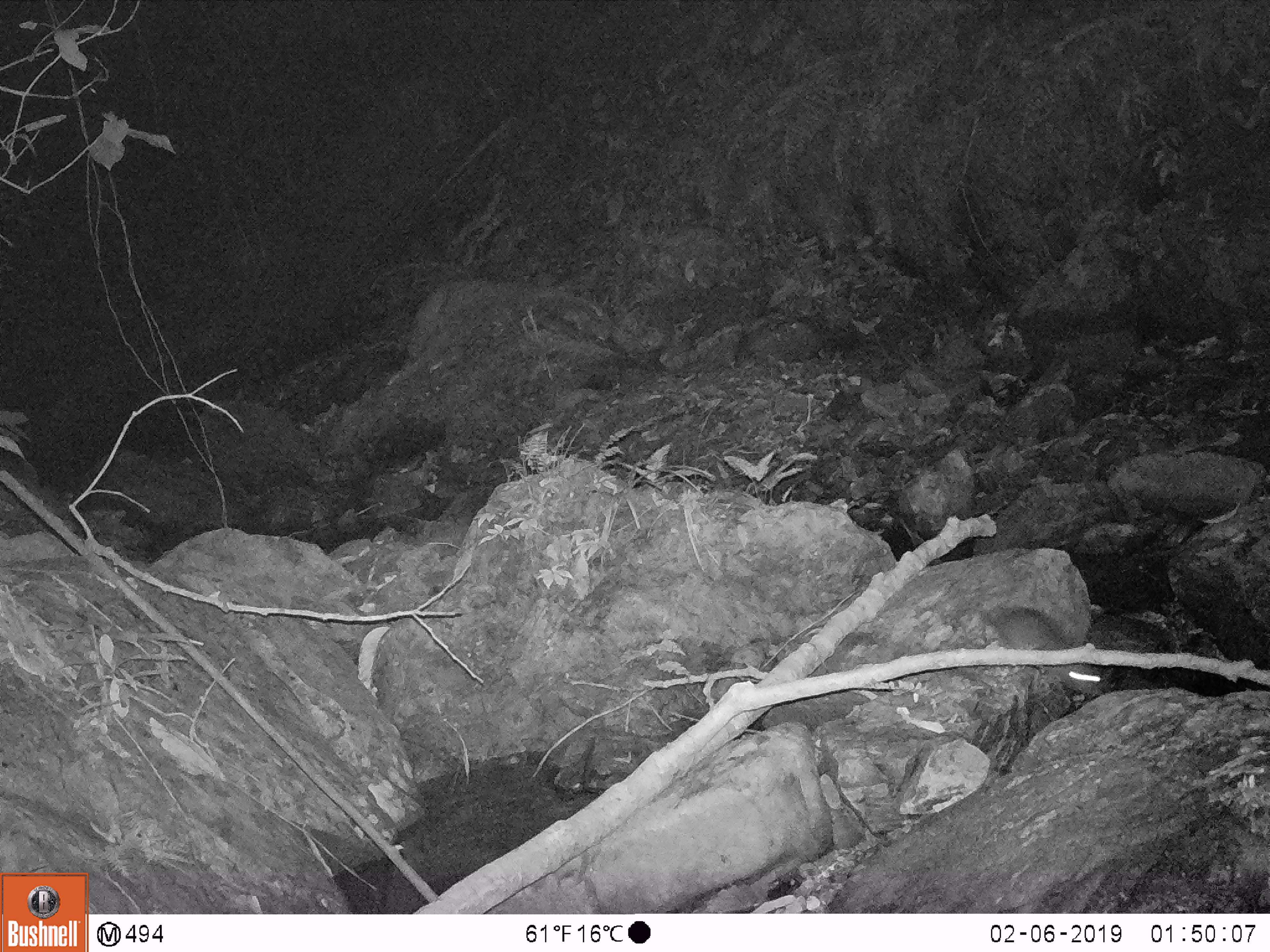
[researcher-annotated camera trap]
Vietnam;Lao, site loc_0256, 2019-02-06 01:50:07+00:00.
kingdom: Animalia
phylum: Chordata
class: Mammalia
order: Rodentia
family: Muridae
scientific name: Muridae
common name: old-world mice and rats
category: unidentified murid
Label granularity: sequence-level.